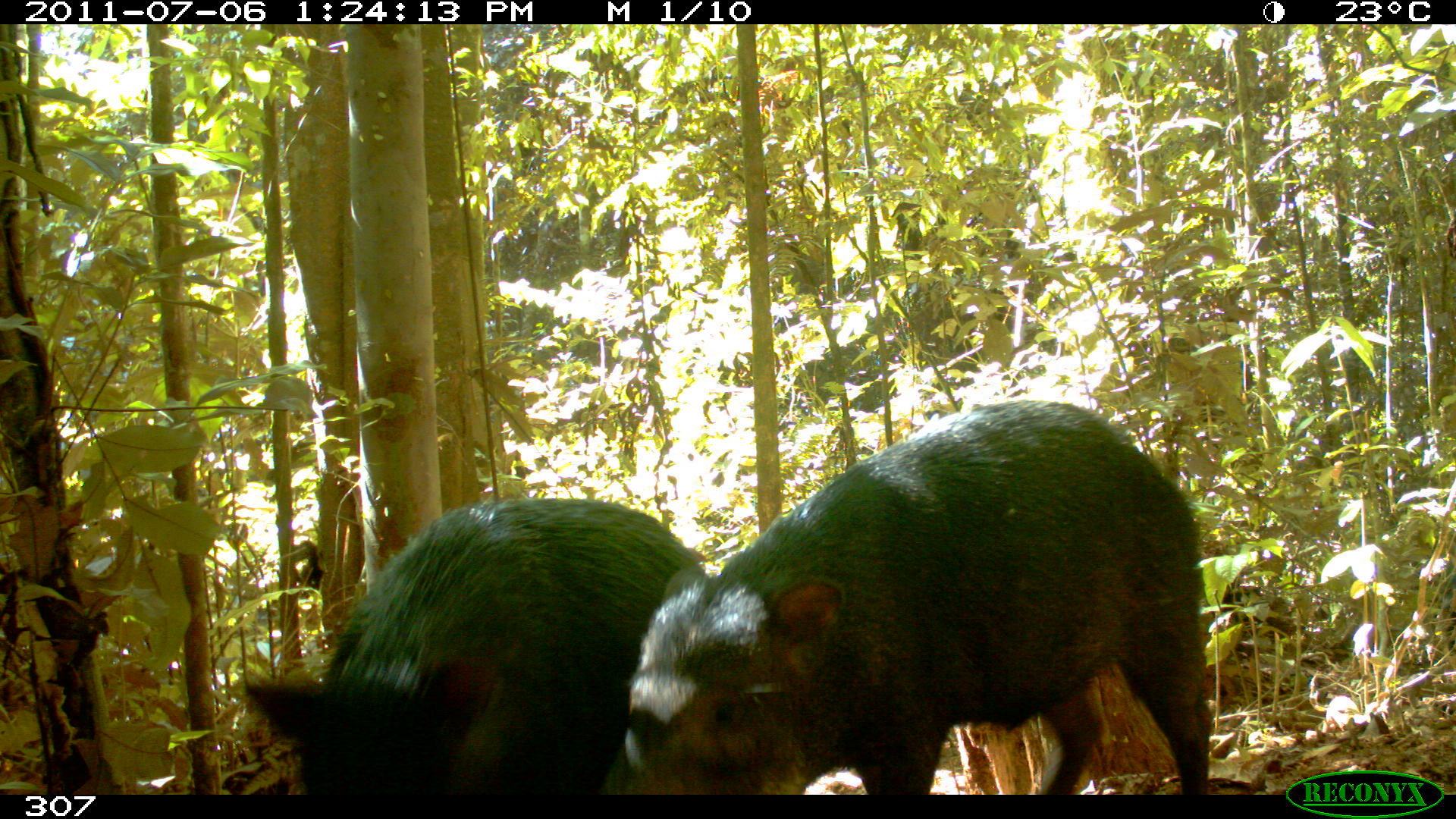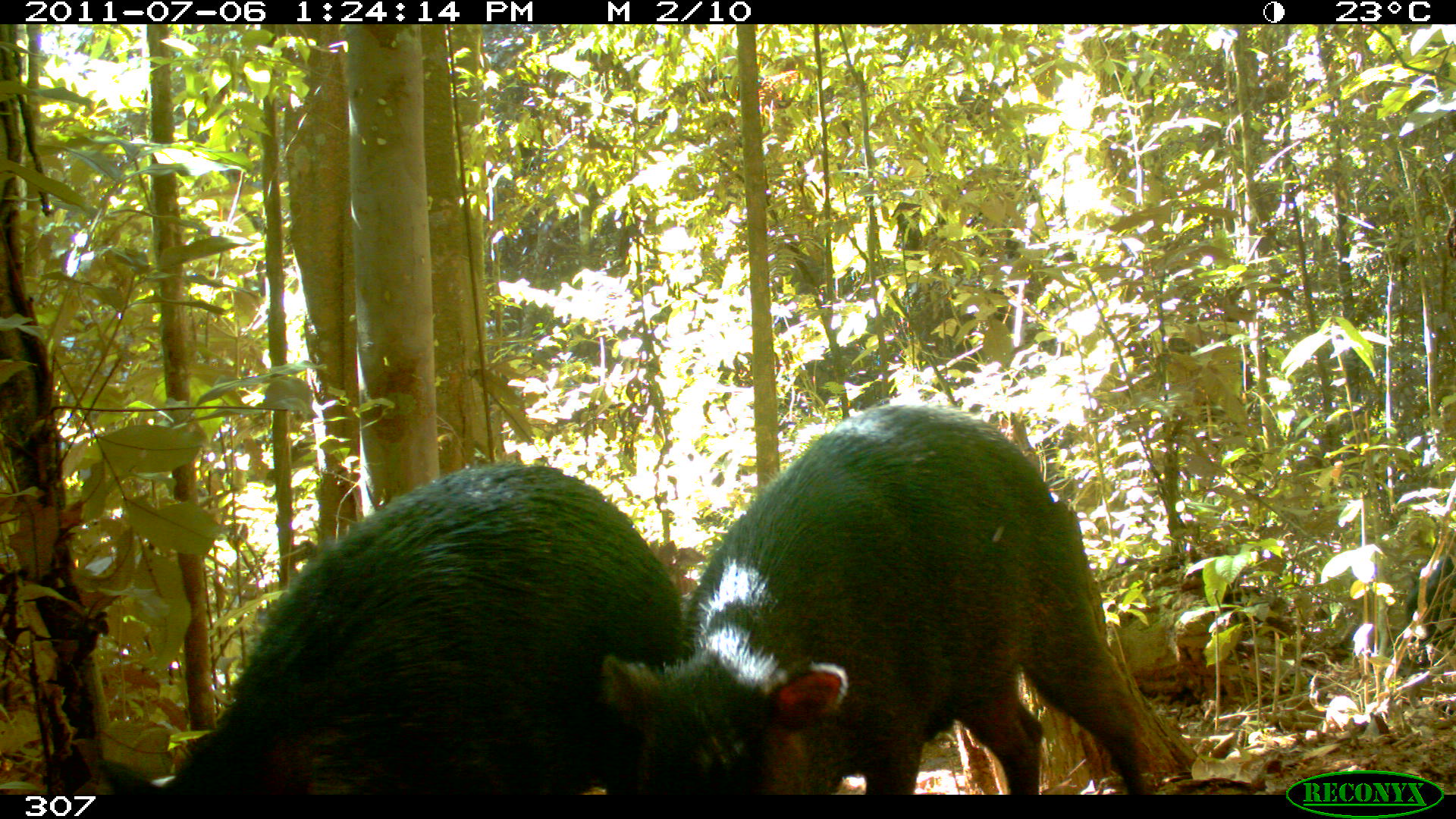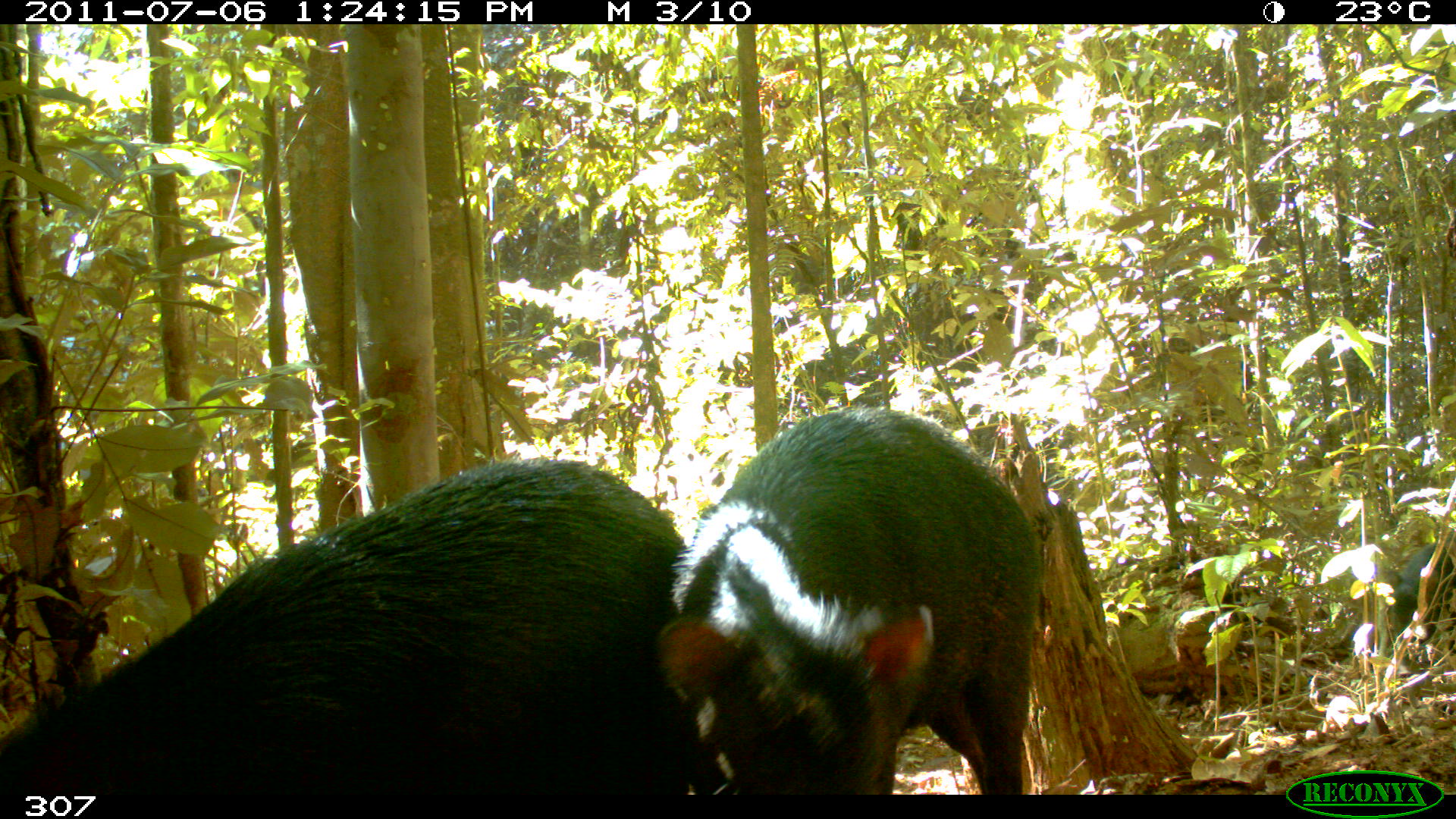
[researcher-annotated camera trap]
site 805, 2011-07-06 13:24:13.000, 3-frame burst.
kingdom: Animalia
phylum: Chordata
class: Mammalia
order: Artiodactyla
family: Tayassuidae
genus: Tayassu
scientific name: Tayassu pecari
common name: white-lipped peccary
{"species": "Tayassu pecari (white-lipped peccary)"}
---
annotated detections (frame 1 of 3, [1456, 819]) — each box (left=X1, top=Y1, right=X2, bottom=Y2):
tayassu pecari: (left=622, top=396, right=1212, bottom=795); (left=242, top=495, right=713, bottom=794)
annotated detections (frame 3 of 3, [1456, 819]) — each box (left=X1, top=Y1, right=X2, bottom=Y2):
tayassu pecari: (left=0, top=457, right=686, bottom=795); (left=659, top=403, right=1044, bottom=794); (left=1387, top=541, right=1456, bottom=658)